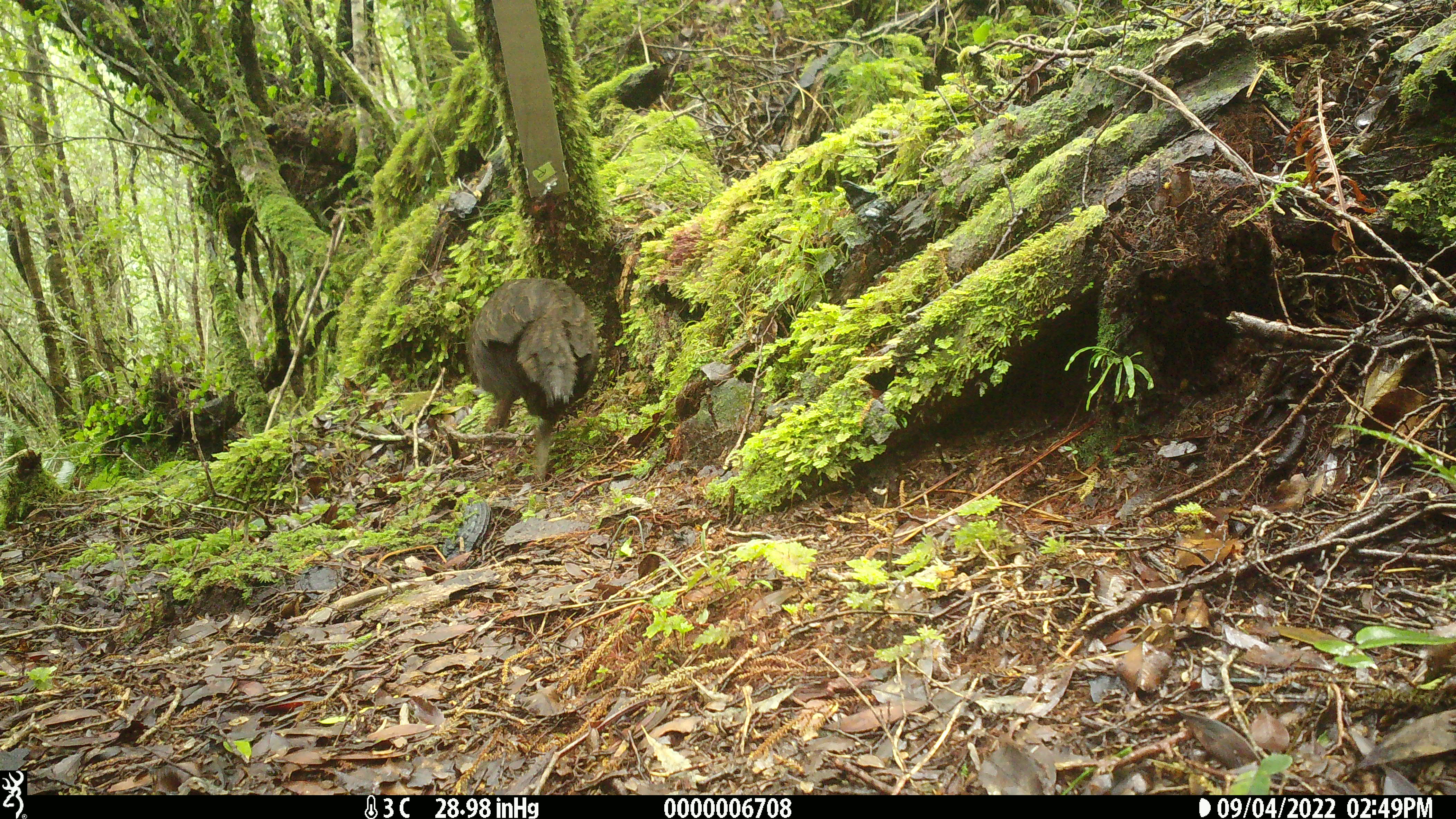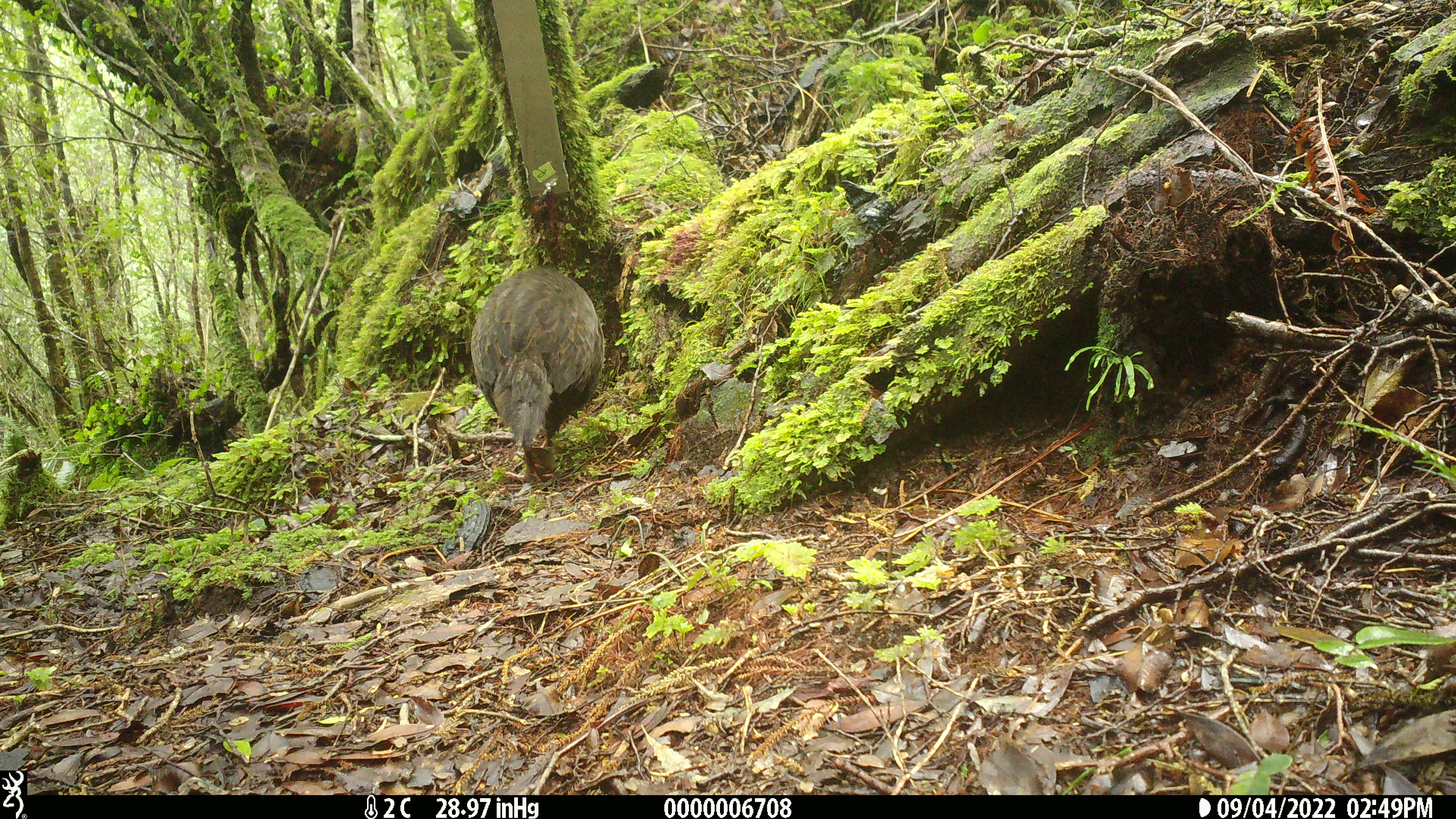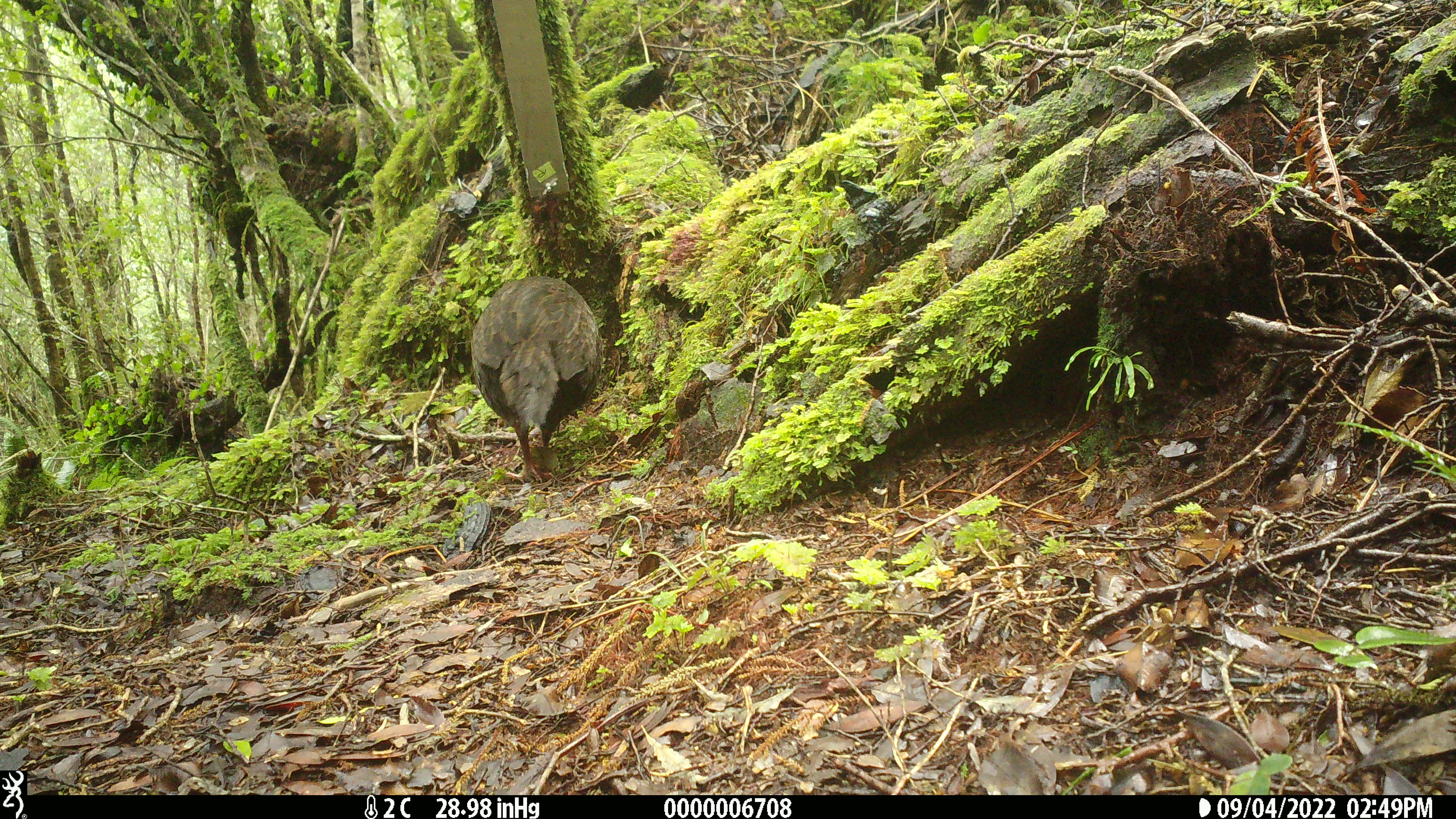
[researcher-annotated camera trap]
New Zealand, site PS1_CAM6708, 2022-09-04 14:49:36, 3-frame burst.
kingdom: Animalia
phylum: Chordata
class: Aves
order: Gruiformes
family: Rallidae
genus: Gallirallus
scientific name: Gallirallus australis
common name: weka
Weka (Gallirallus australis).